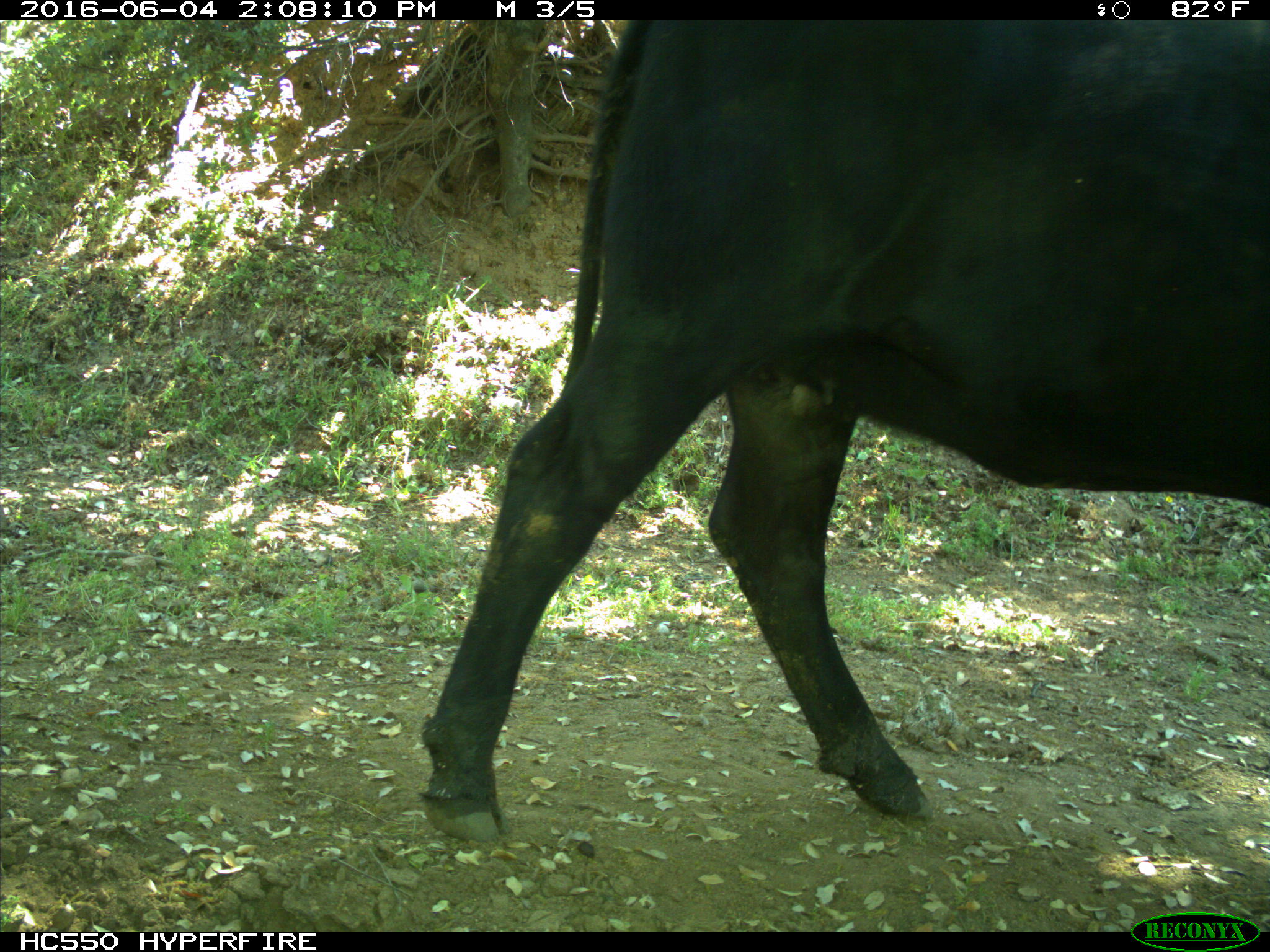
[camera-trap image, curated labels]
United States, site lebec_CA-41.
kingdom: Animalia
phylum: Chordata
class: Mammalia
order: Artiodactyla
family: Bovidae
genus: Bos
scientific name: Bos taurus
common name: domestic cow